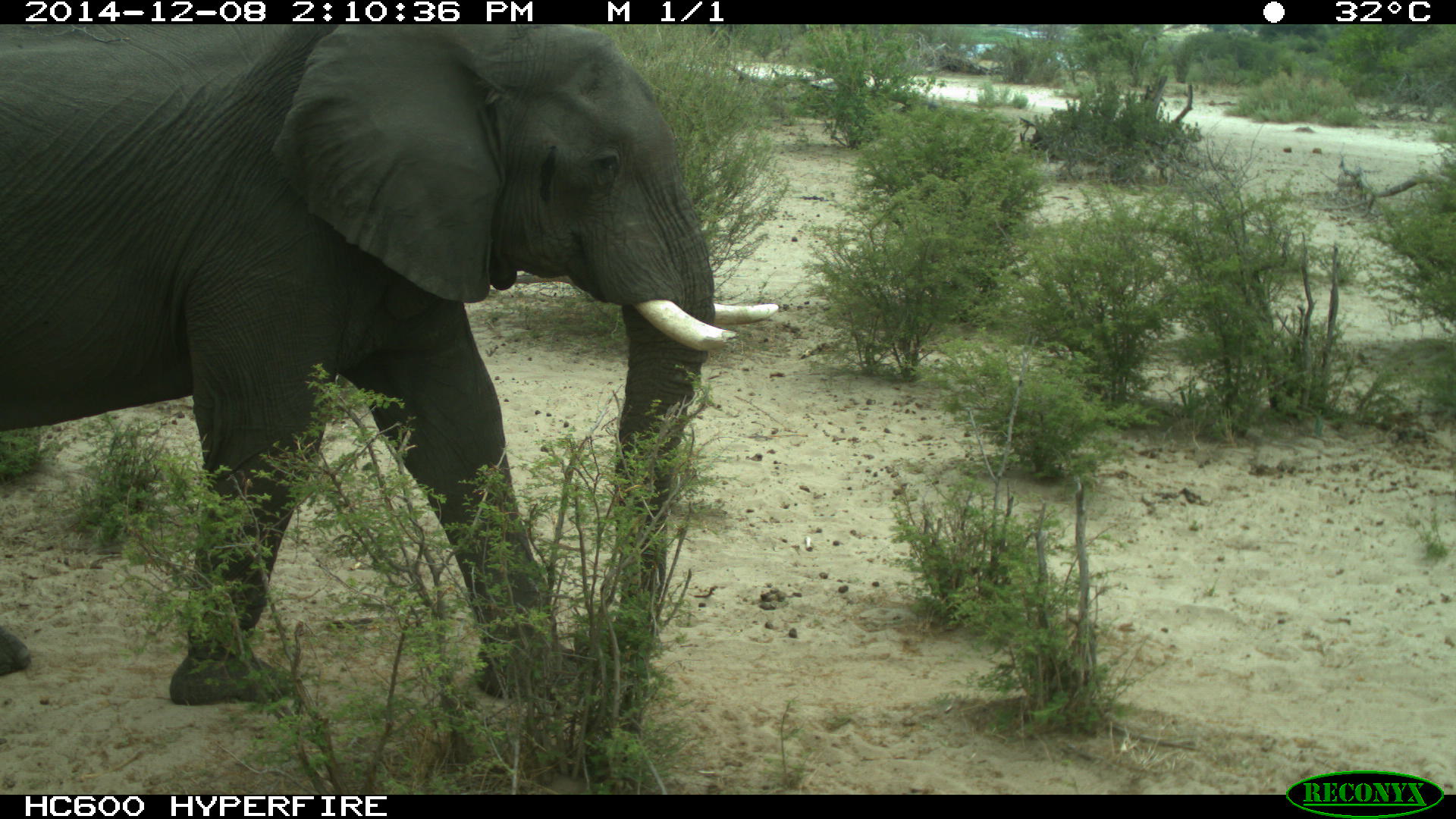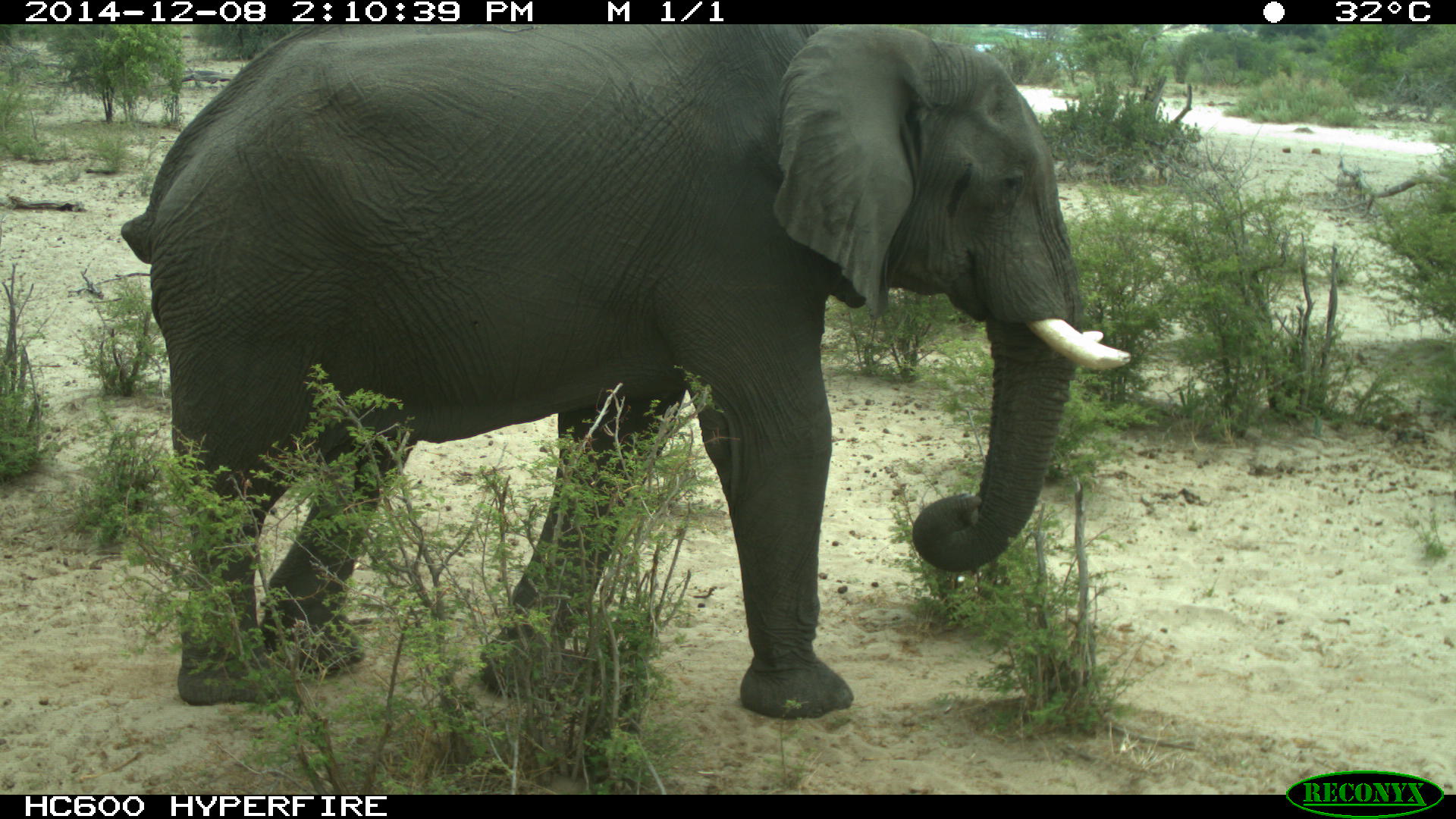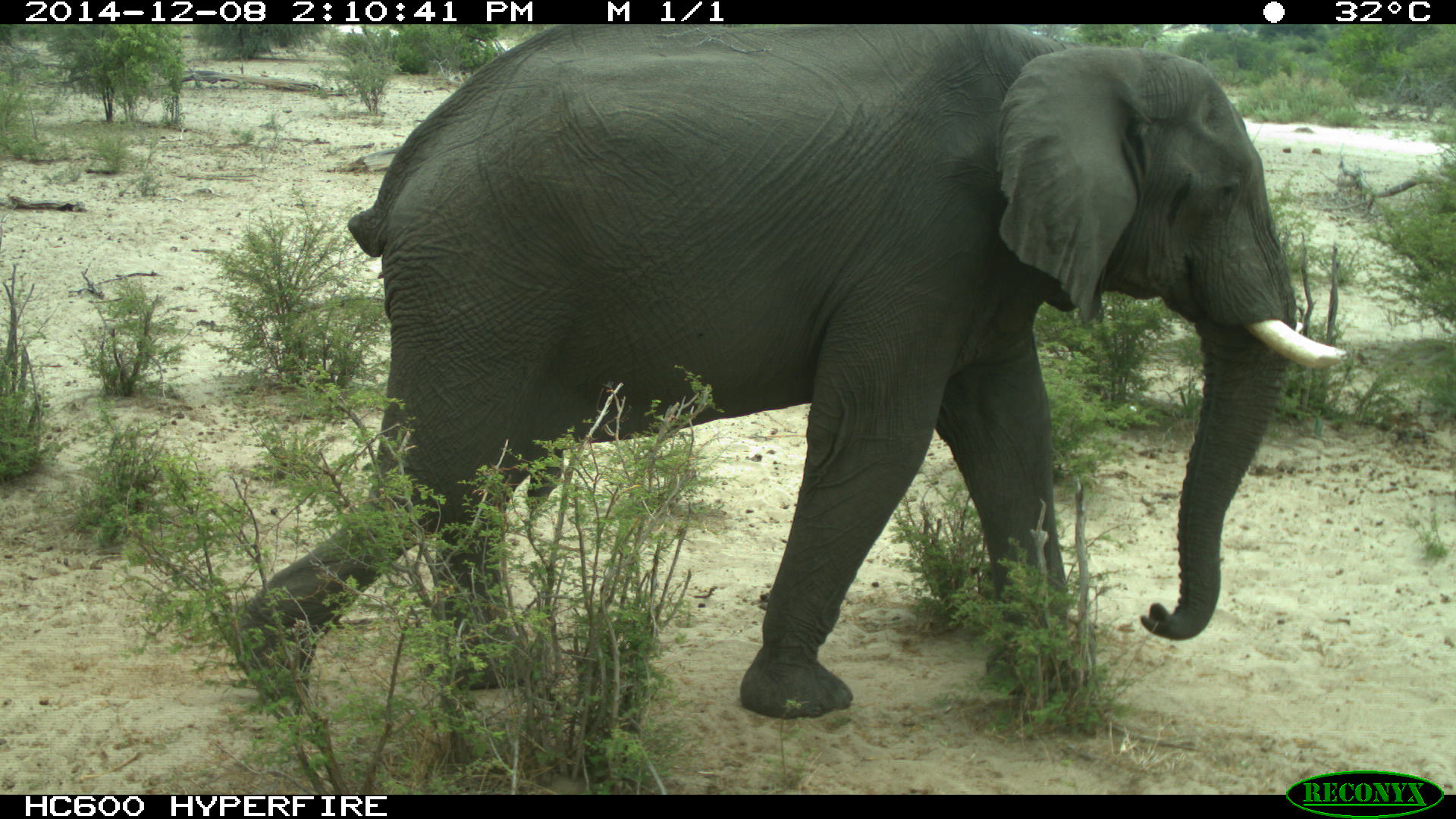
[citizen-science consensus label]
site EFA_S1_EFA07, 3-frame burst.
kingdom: Animalia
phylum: Chordata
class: Mammalia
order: Proboscidea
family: Elephantidae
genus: Loxodonta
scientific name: Loxodonta africana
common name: african bush elephant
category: elephant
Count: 1.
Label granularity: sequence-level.